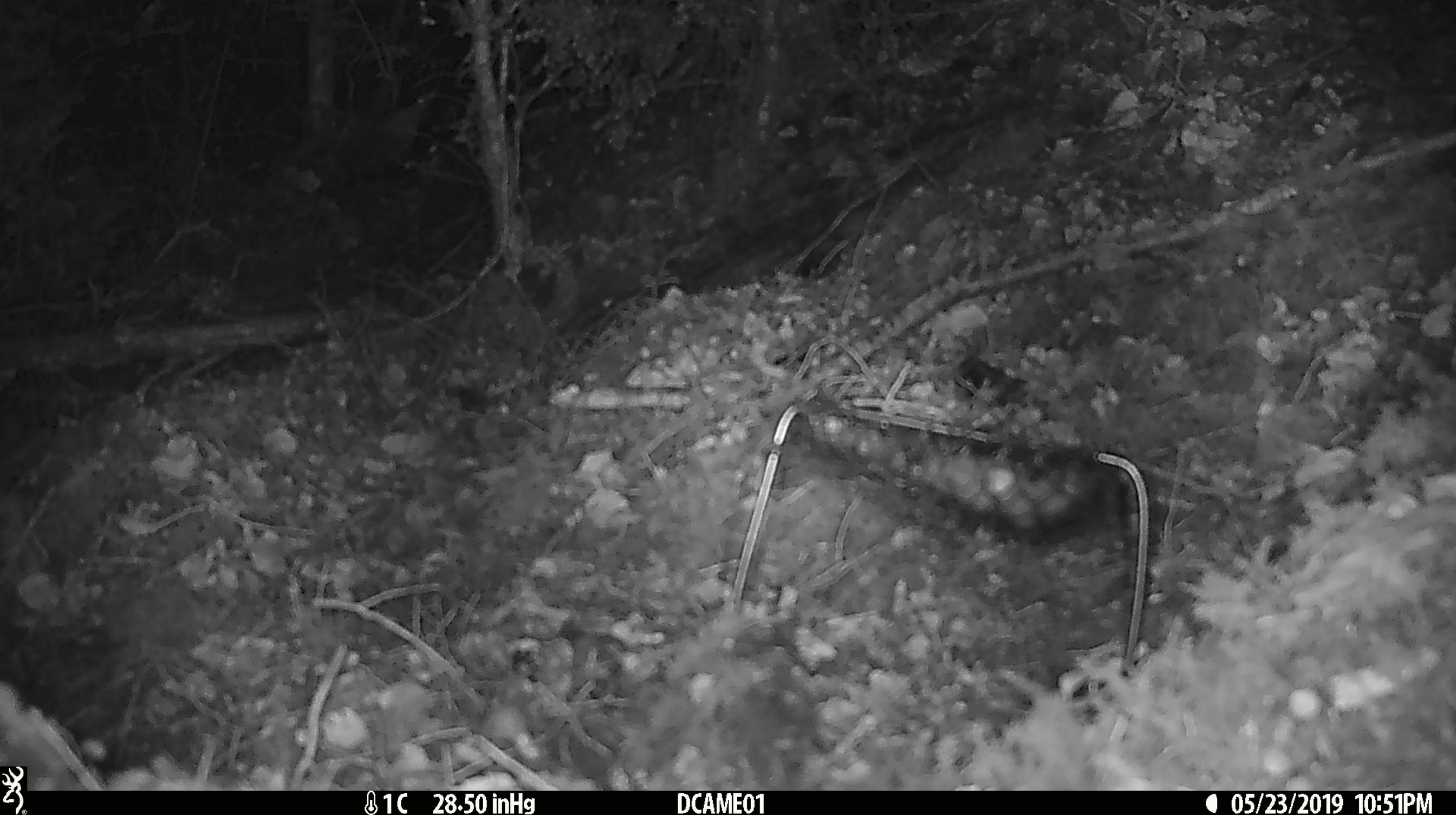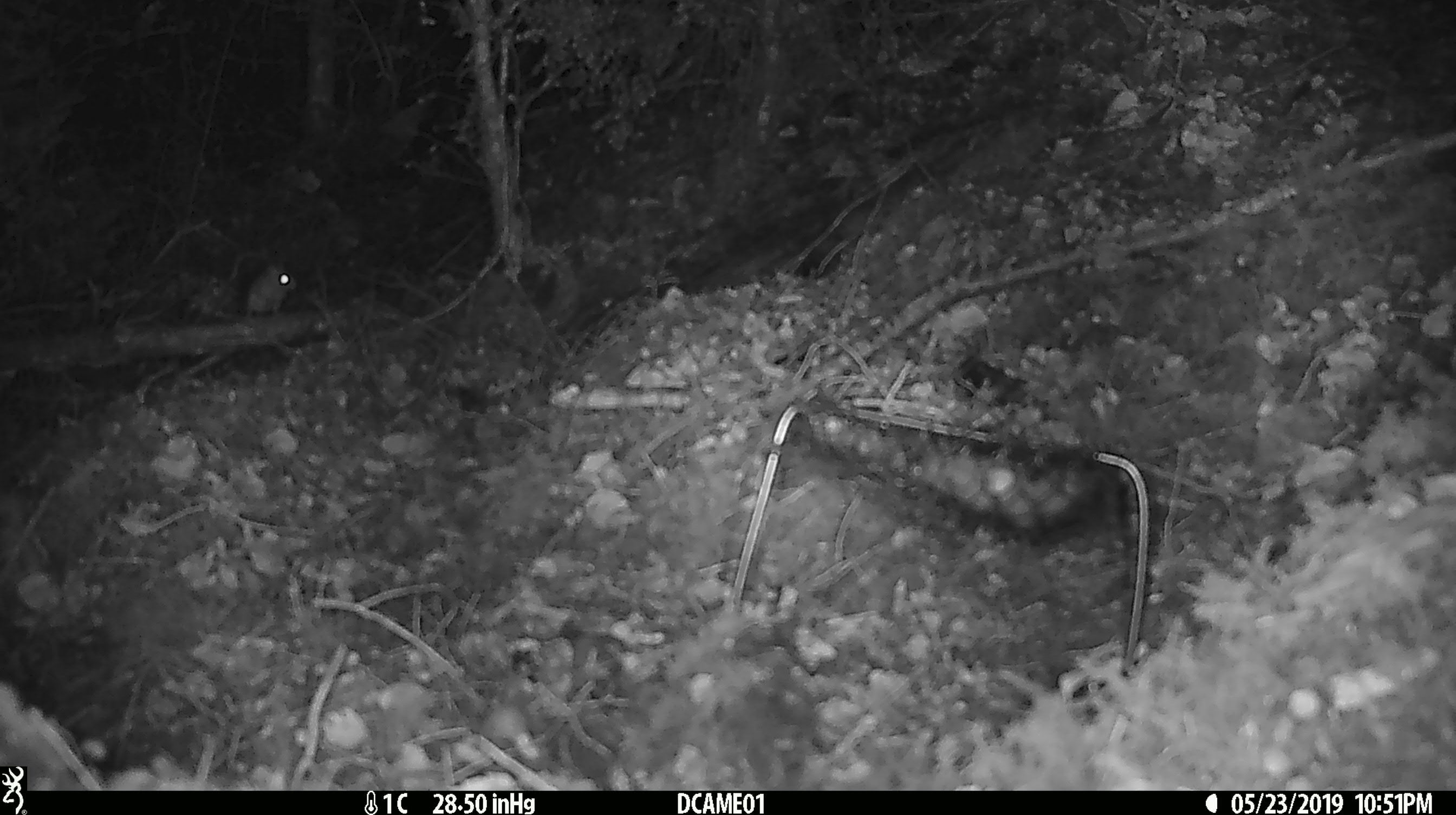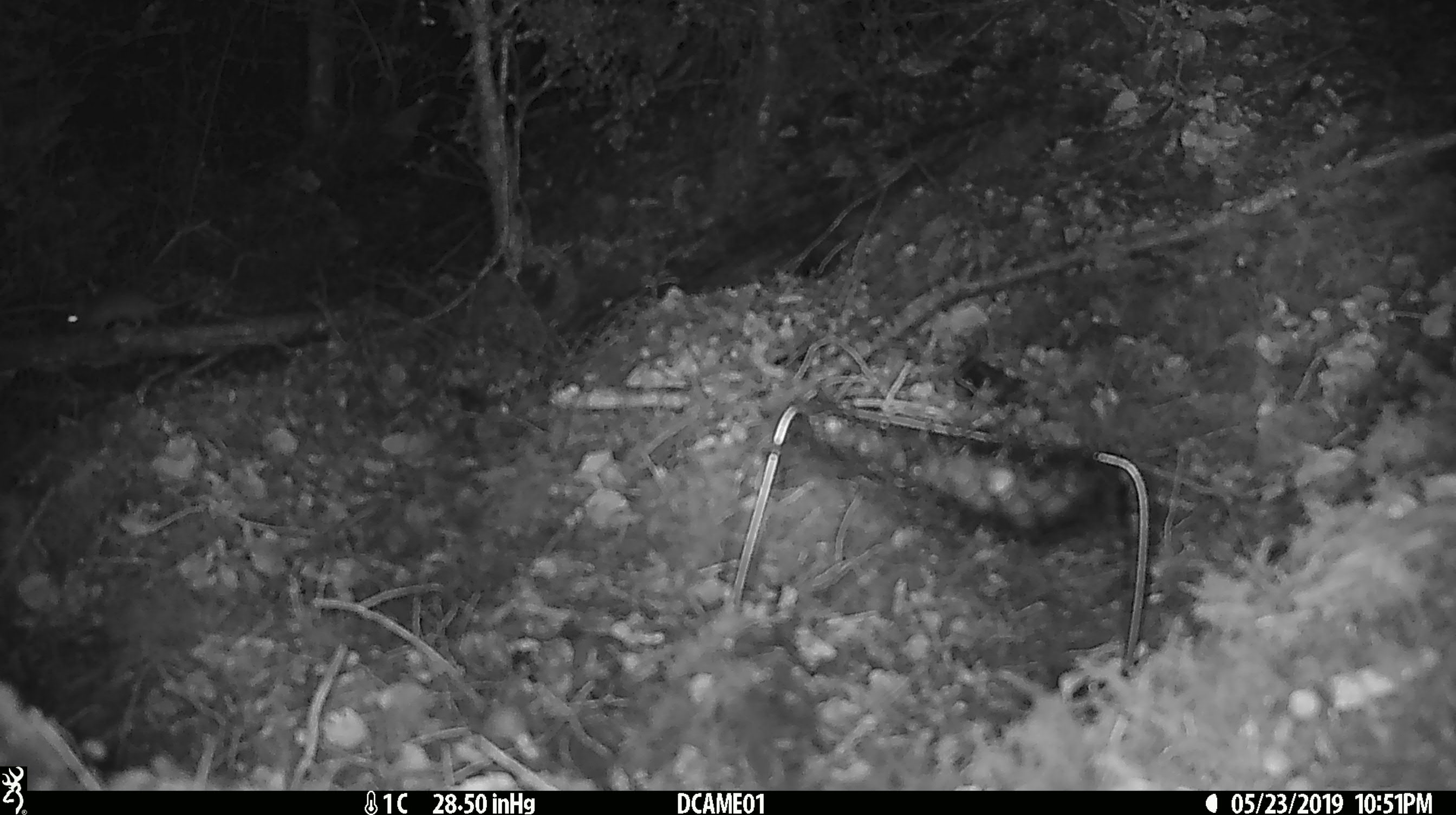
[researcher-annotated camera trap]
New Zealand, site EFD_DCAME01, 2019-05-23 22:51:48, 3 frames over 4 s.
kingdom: Animalia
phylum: Chordata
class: Mammalia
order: Rodentia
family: Muridae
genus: Mus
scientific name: Mus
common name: mouse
Mouse (Mus).